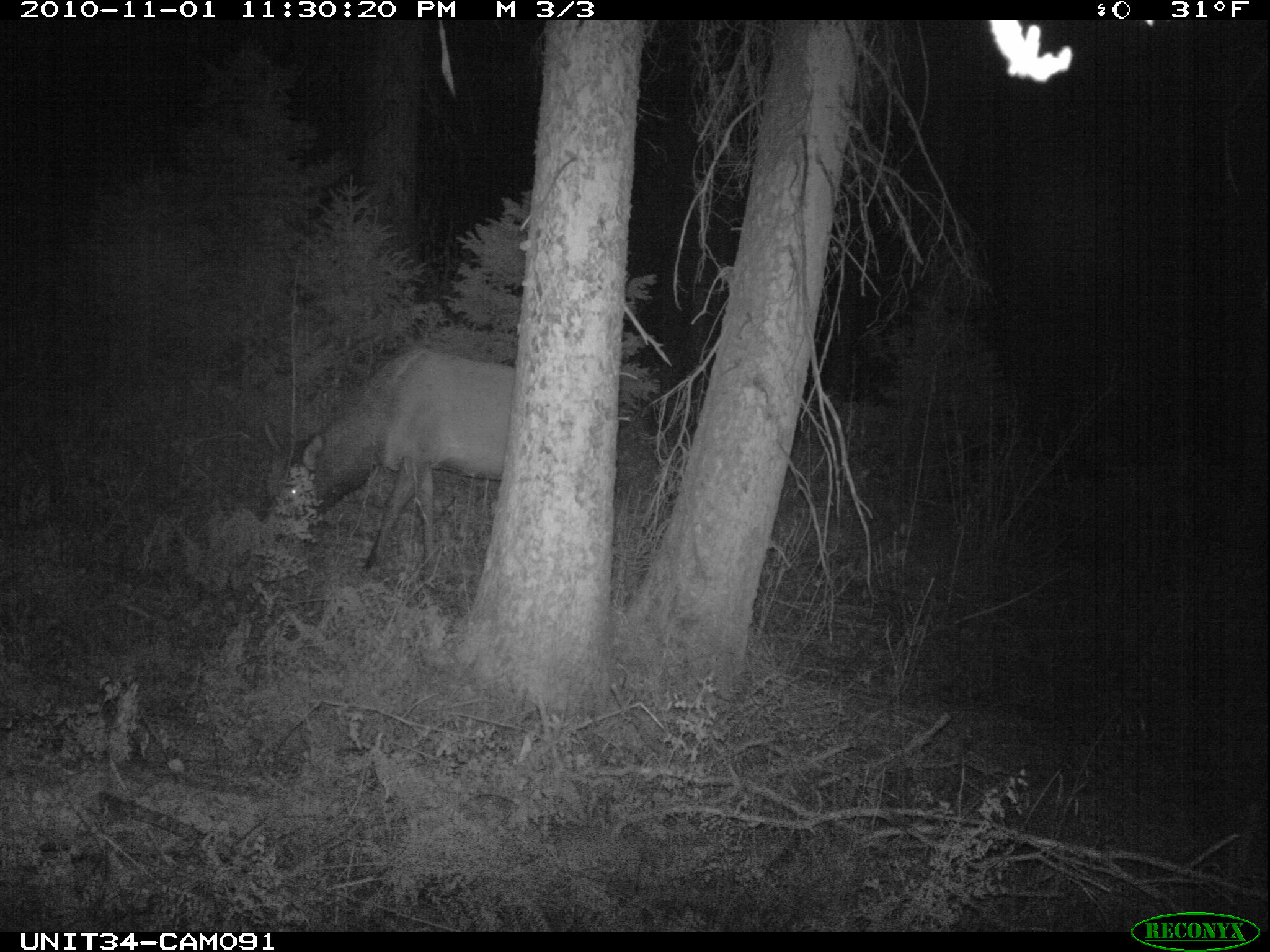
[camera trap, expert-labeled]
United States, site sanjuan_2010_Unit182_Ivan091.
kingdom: Animalia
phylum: Chordata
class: Mammalia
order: Artiodactyla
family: Cervidae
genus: Cervus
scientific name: Cervus elaphus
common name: red deer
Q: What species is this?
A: Cervus elaphus (red deer).